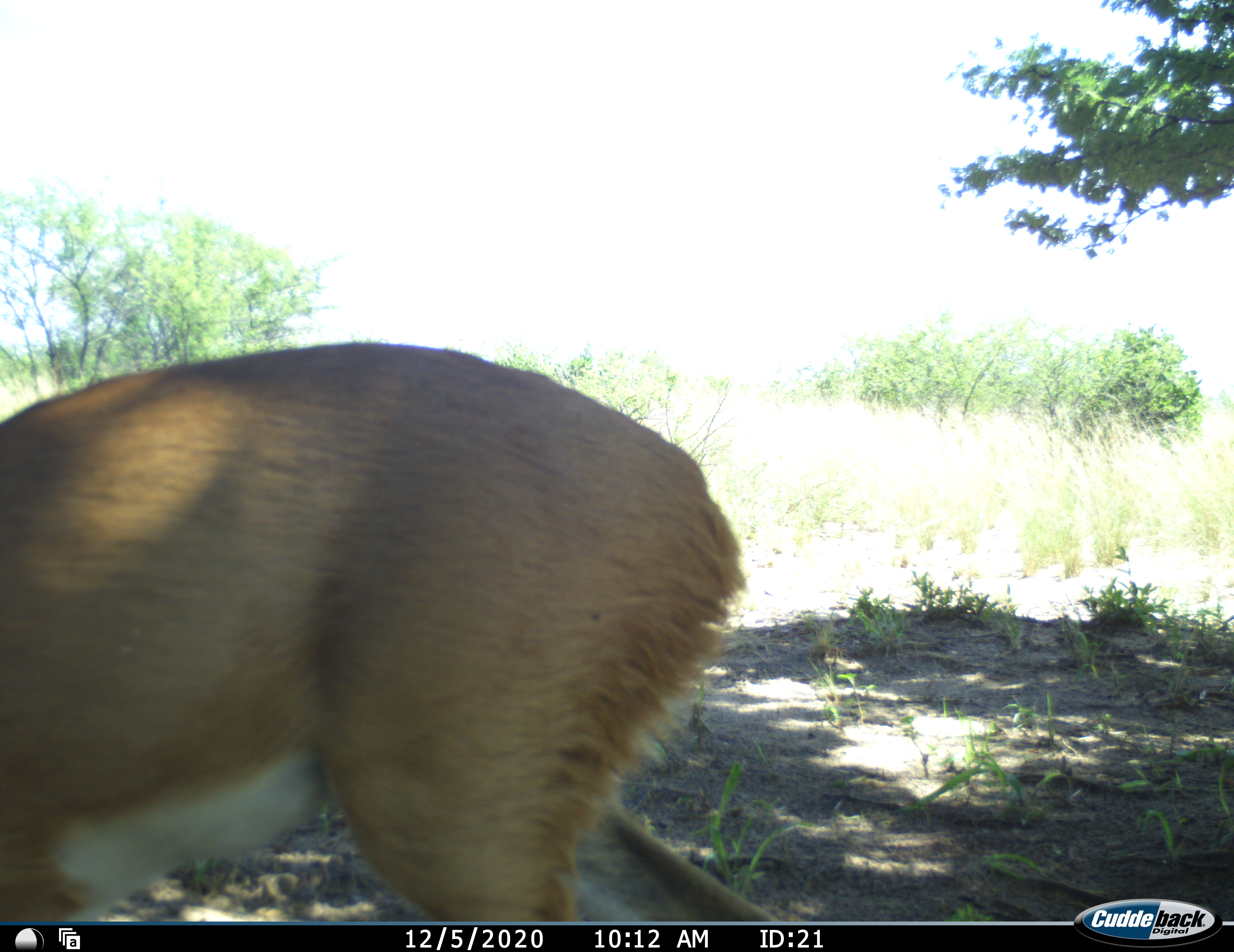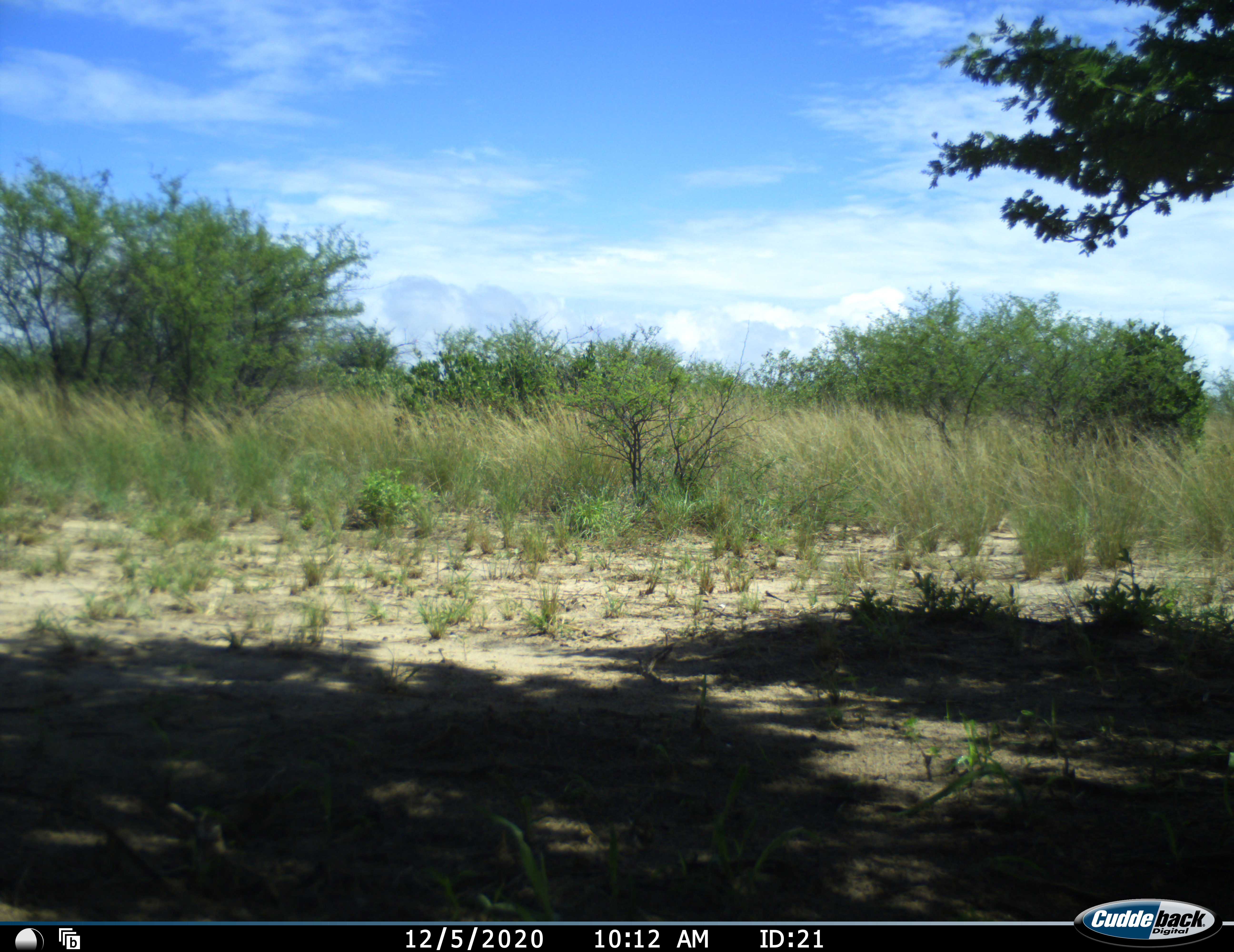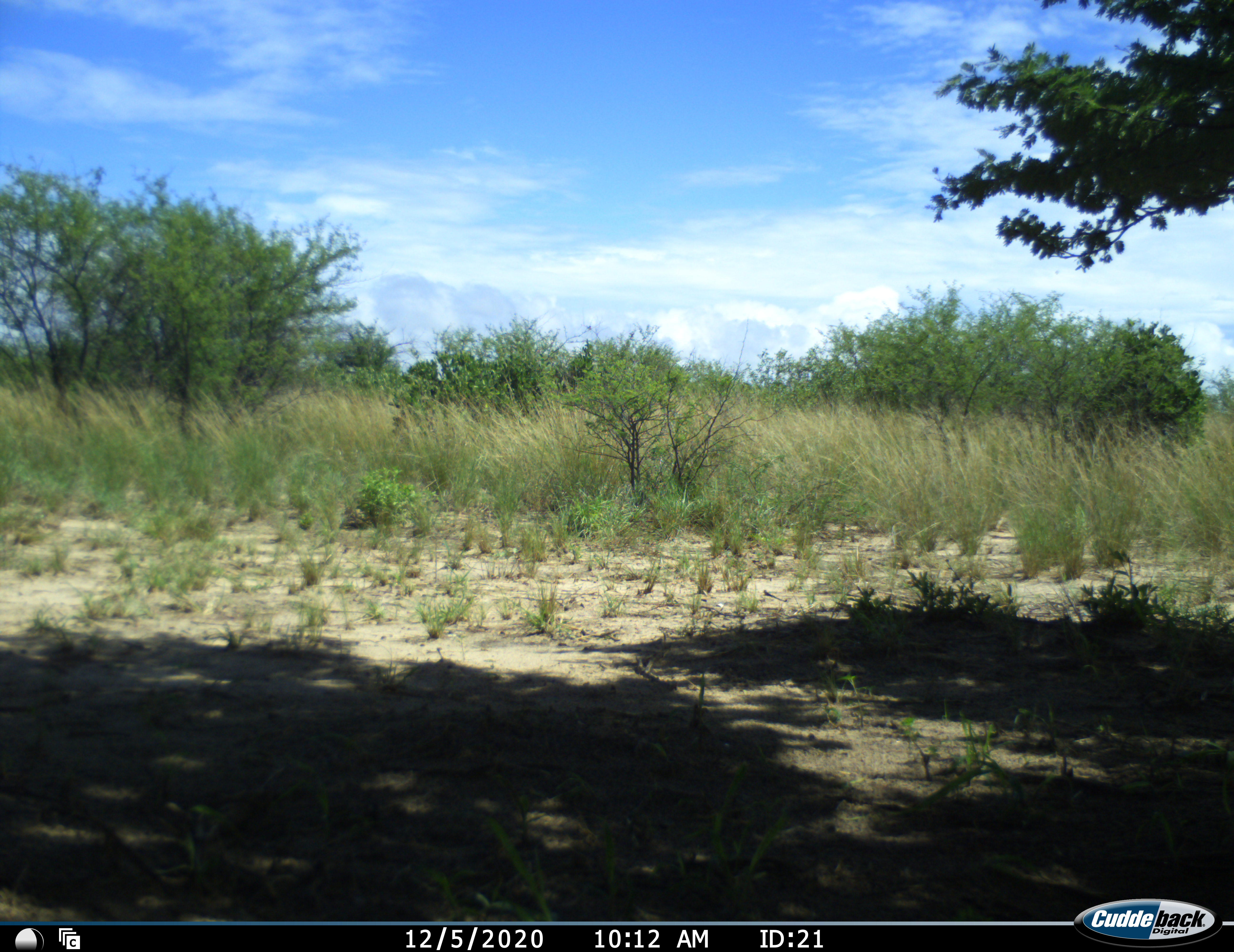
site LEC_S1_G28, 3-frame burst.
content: unidentified animal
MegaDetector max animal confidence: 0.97